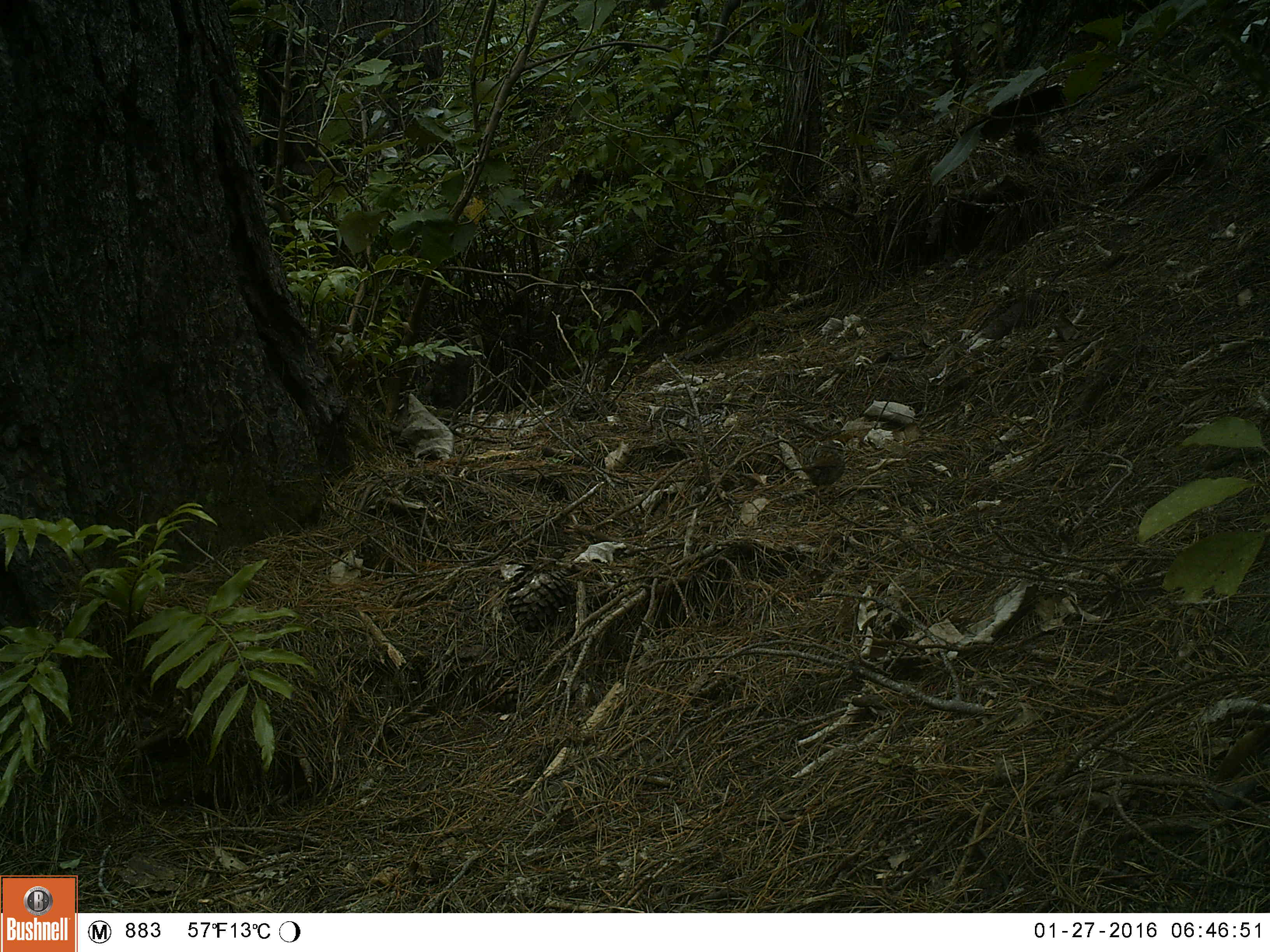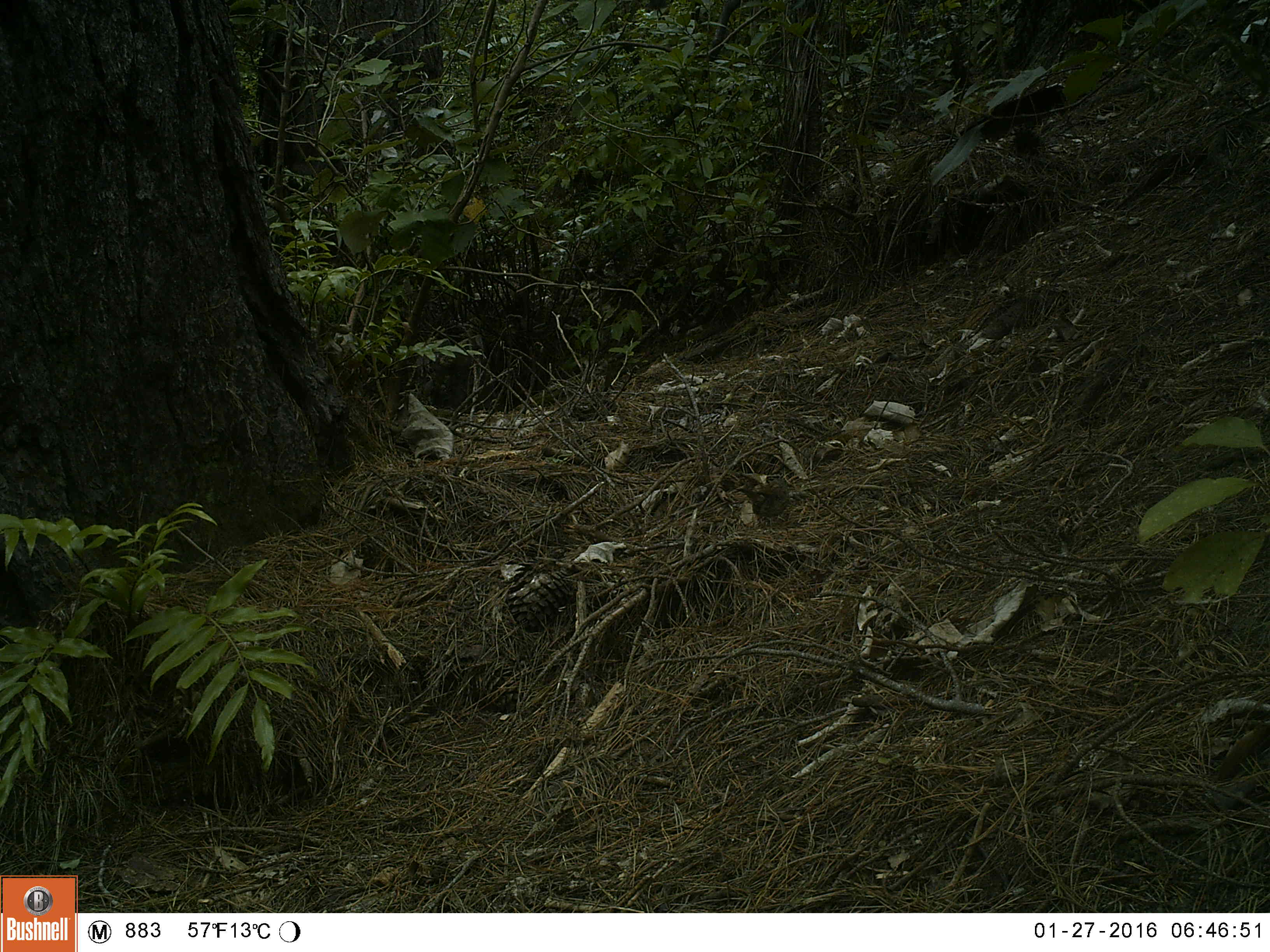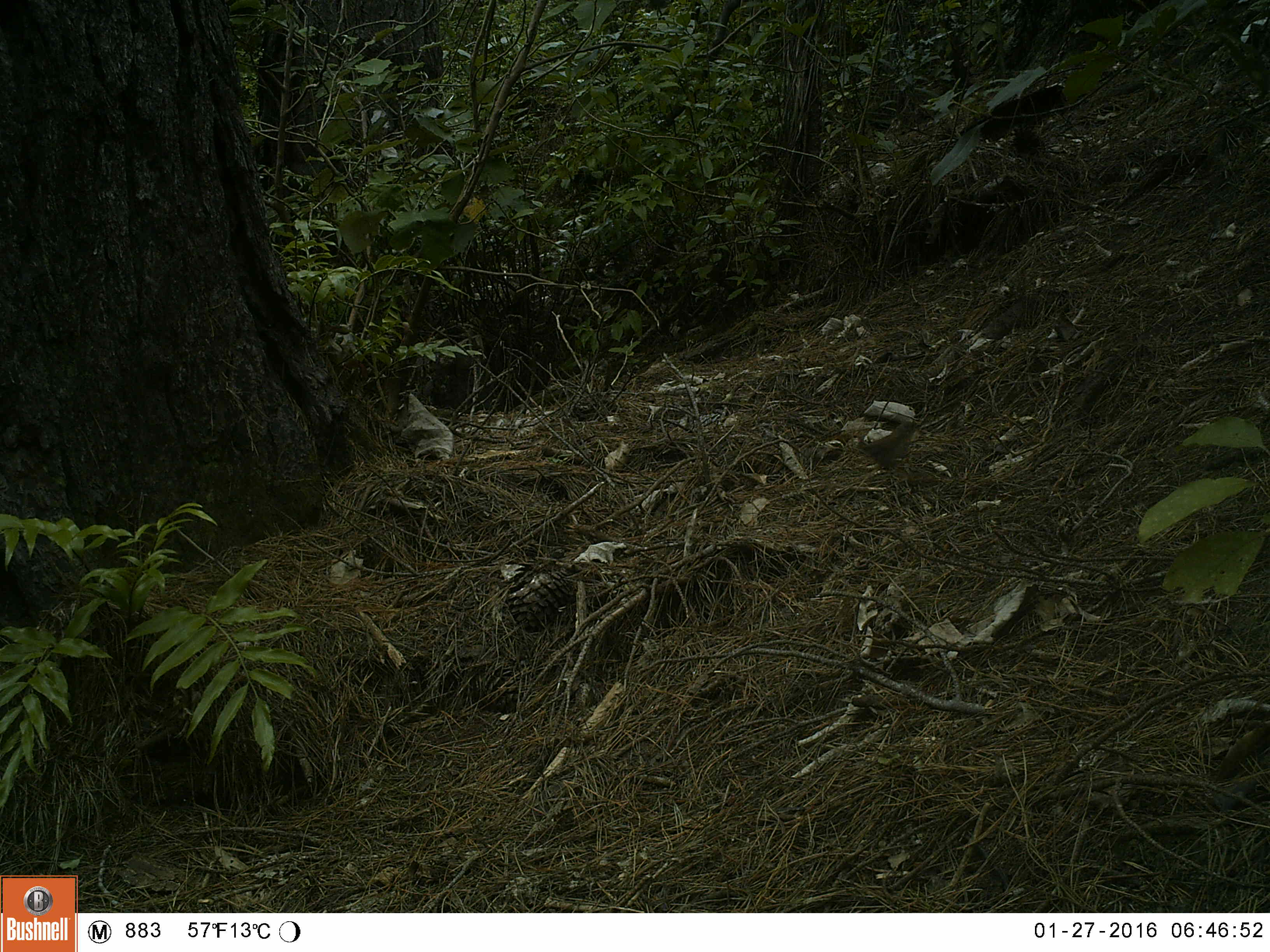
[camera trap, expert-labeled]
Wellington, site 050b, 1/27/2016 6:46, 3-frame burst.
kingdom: Animalia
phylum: Chordata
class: Aves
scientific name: Aves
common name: bird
Bird (Aves).